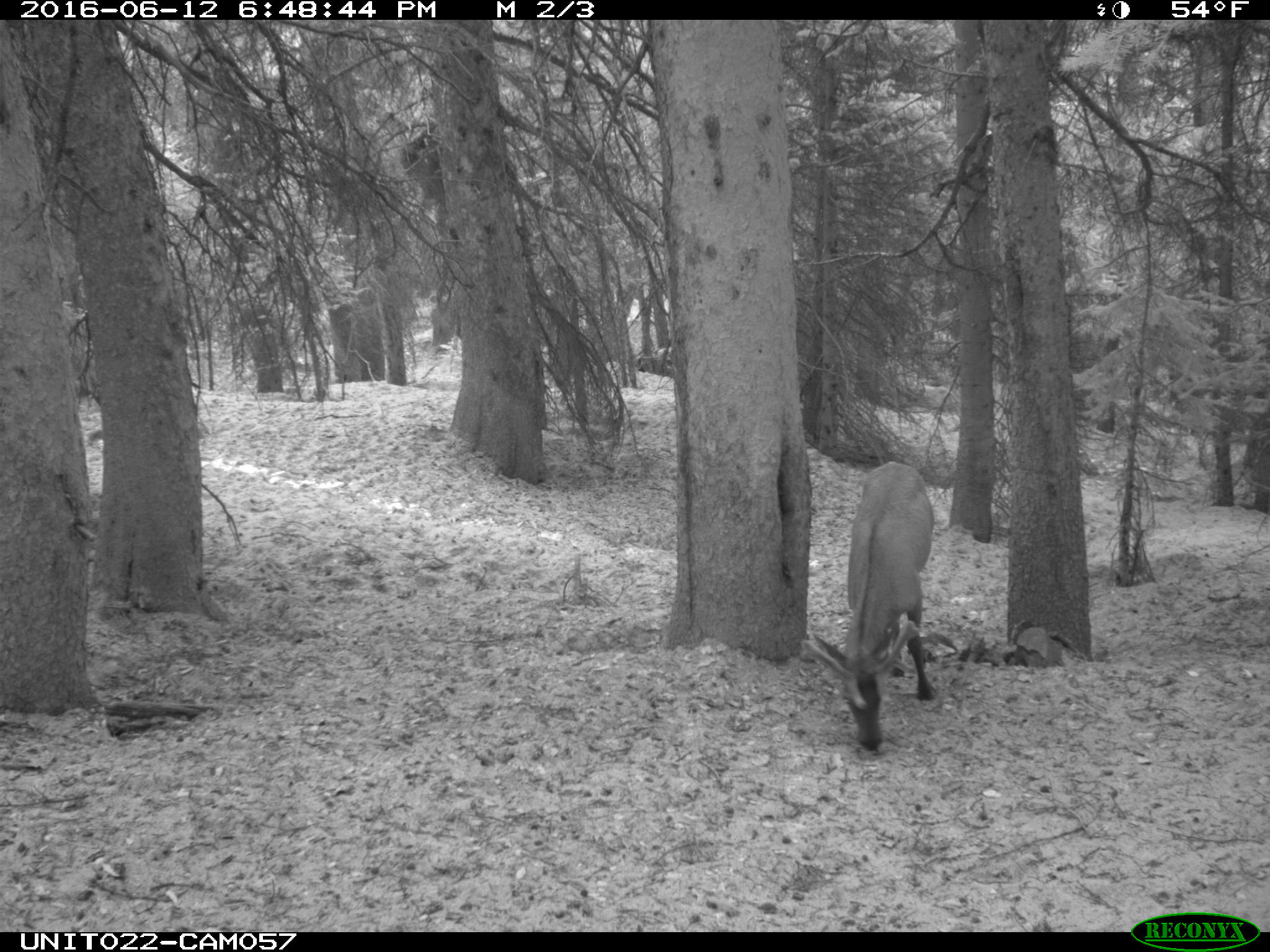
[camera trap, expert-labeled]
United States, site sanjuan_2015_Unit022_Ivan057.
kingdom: Animalia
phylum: Chordata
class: Mammalia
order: Artiodactyla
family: Cervidae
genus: Cervus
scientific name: Cervus elaphus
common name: red deer